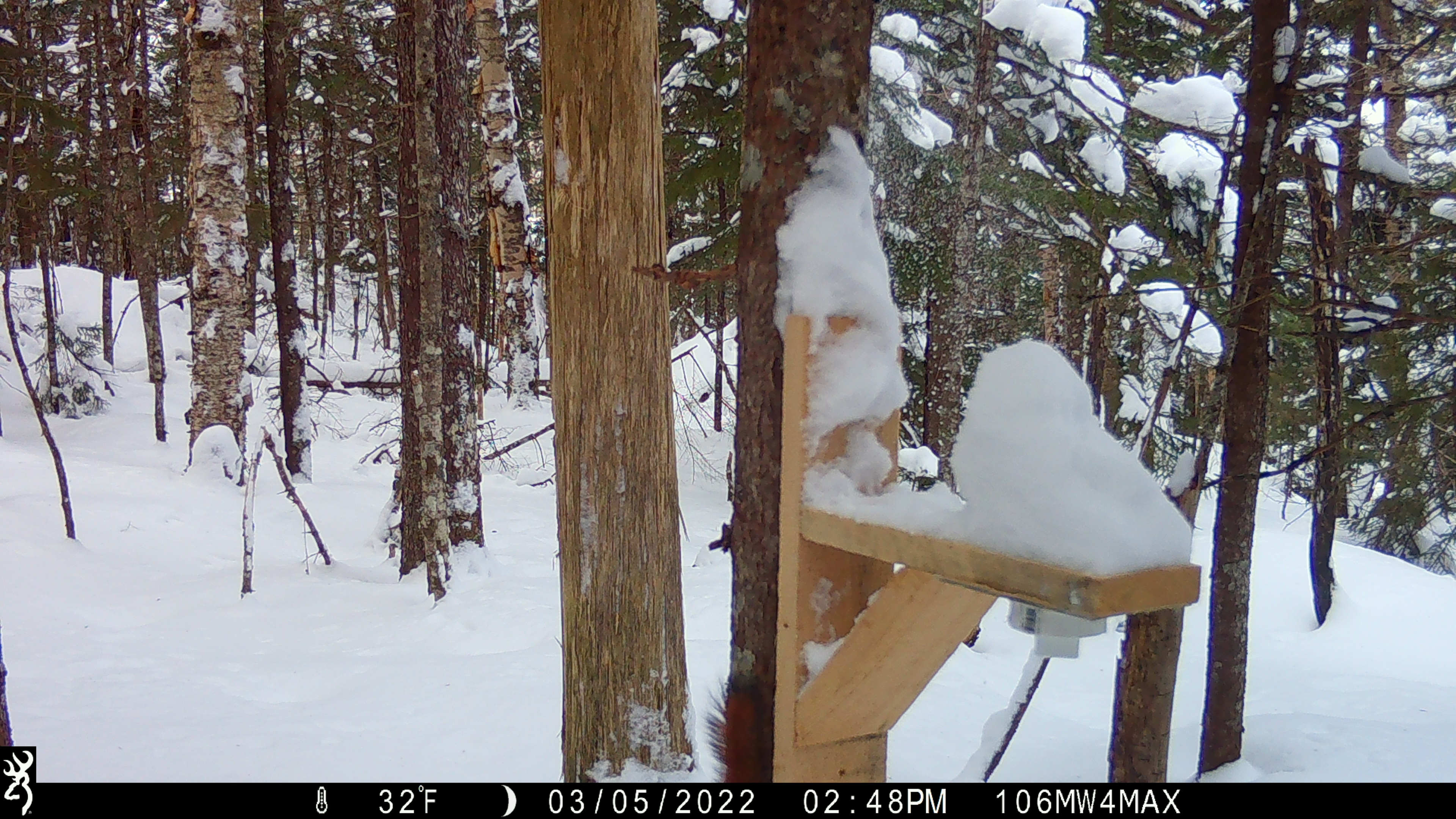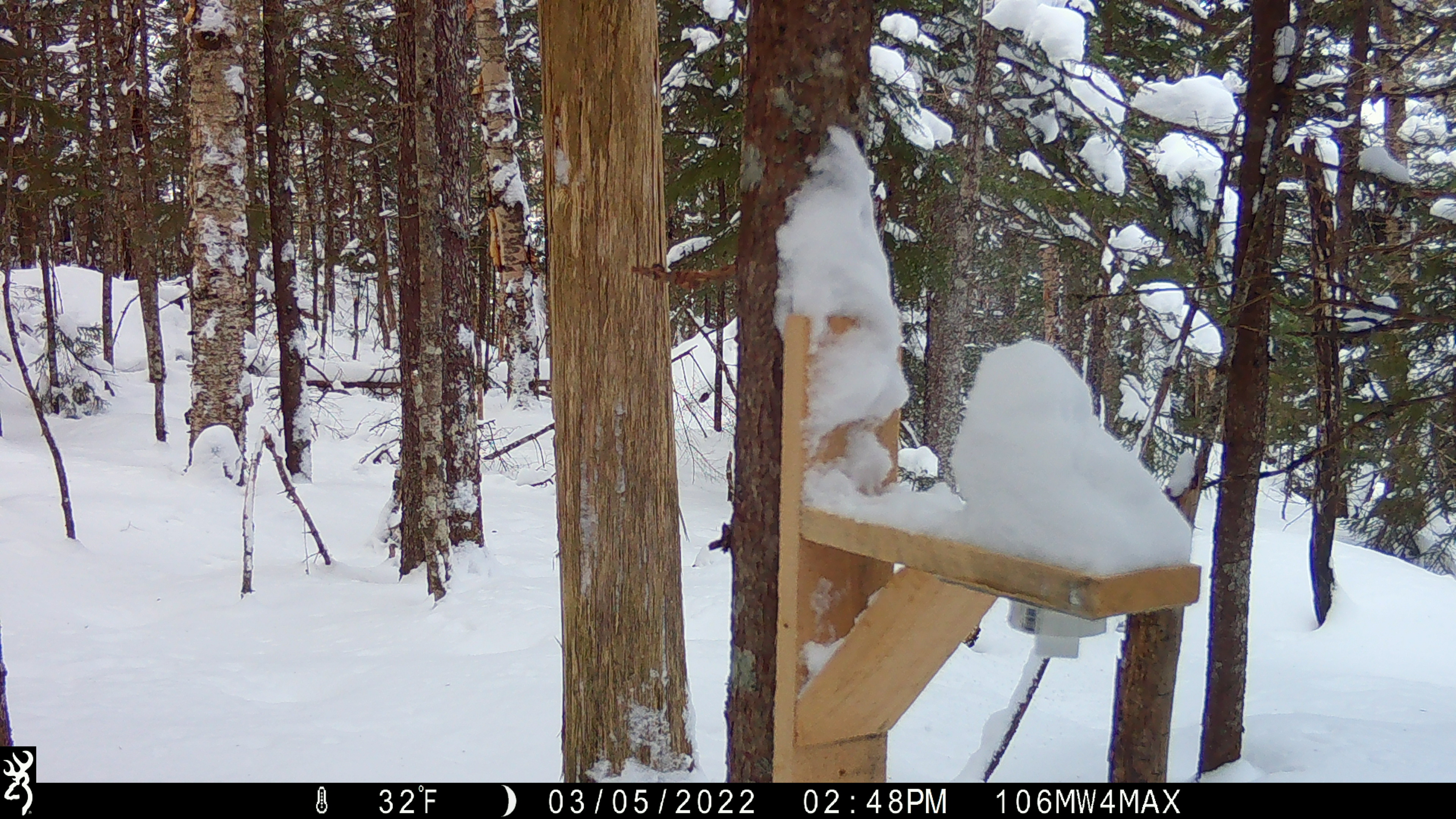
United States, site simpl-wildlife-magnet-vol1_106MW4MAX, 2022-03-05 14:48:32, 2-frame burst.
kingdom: Animalia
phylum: Chordata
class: Mammalia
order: Rodentia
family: Sciuridae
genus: Tamiasciurus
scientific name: Tamiasciurus hudsonicus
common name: red squirrel